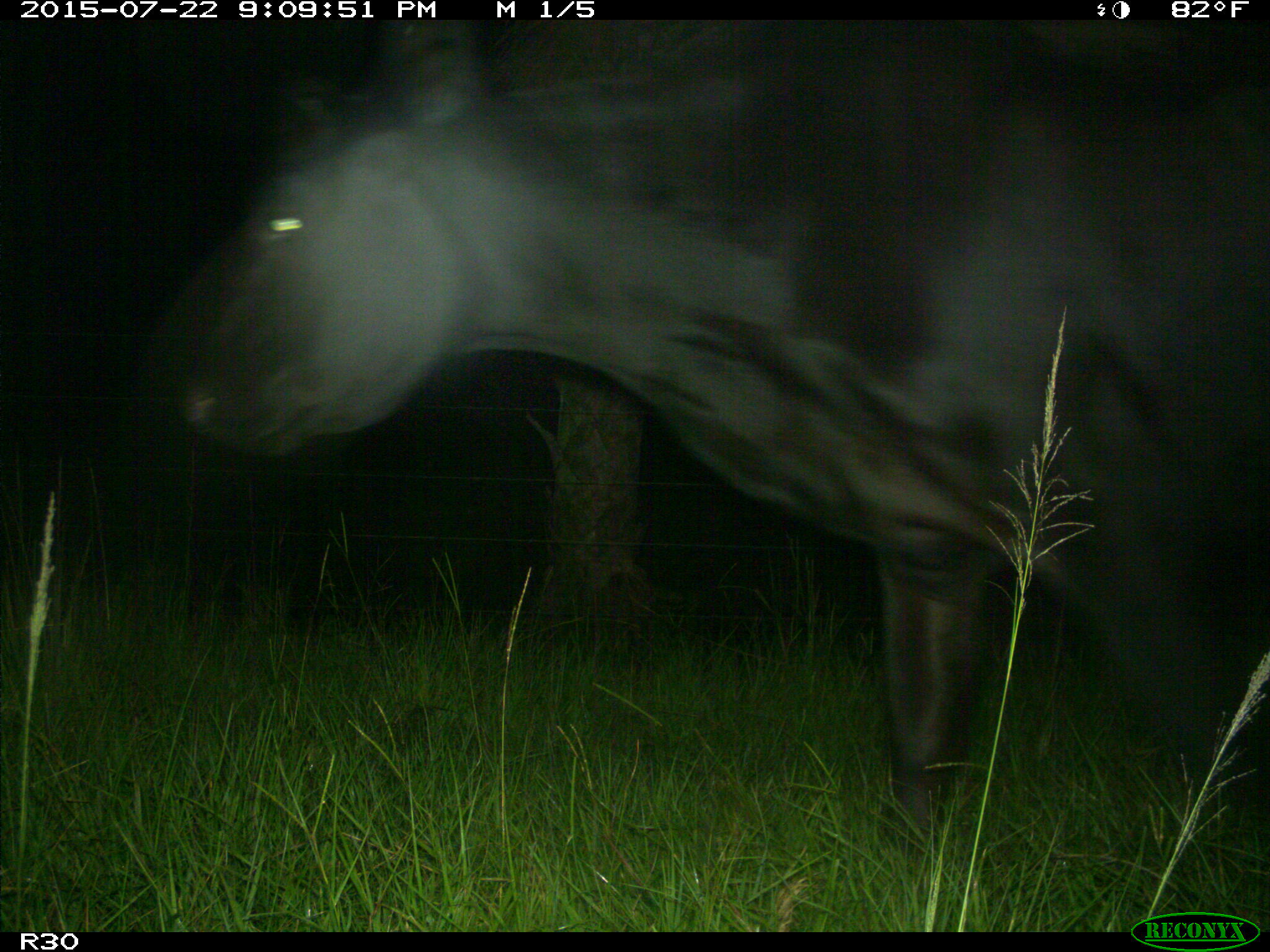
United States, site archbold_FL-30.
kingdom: Animalia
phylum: Chordata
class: Mammalia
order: Artiodactyla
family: Bovidae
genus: Bos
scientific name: Bos taurus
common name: domestic cow